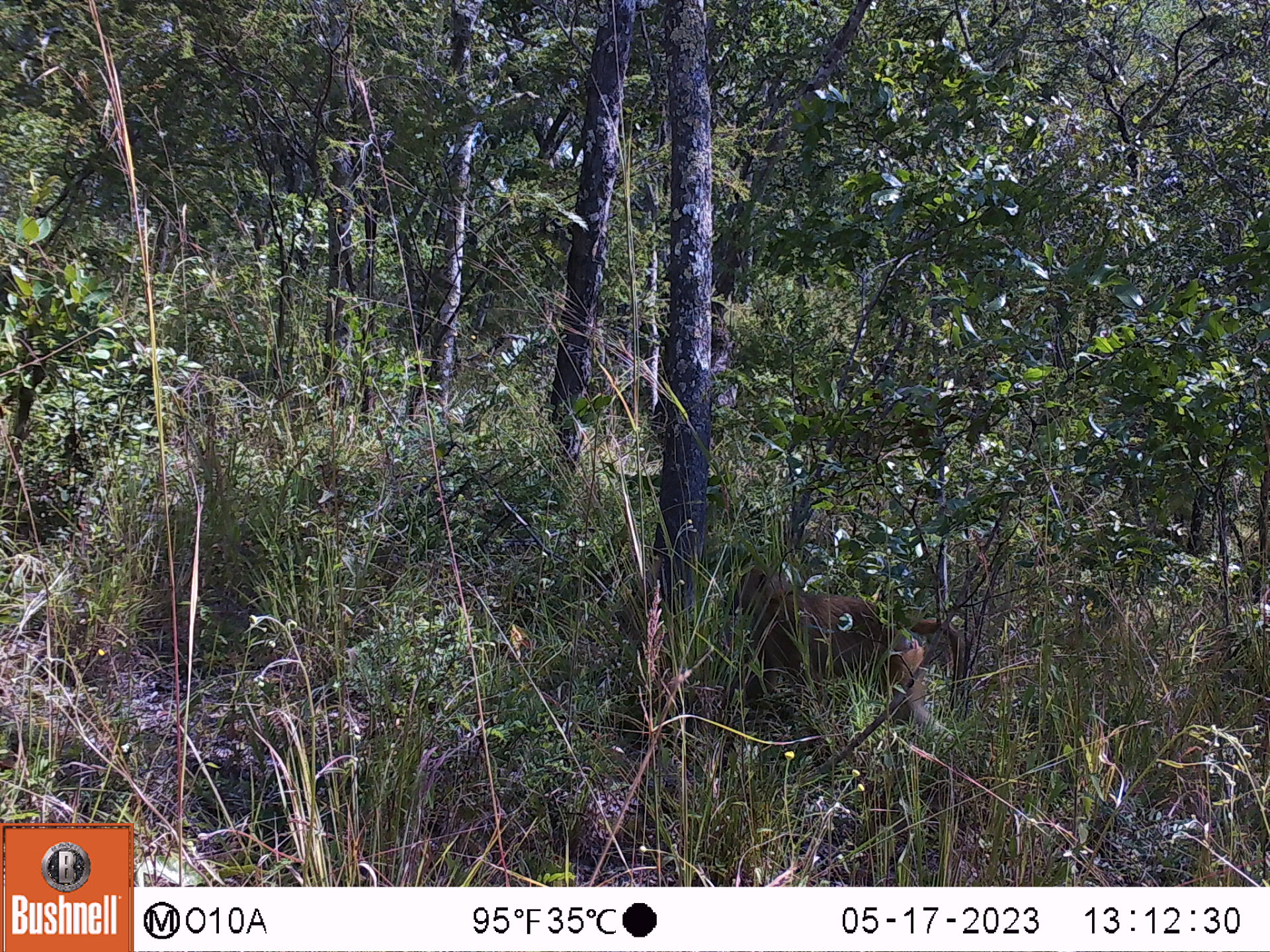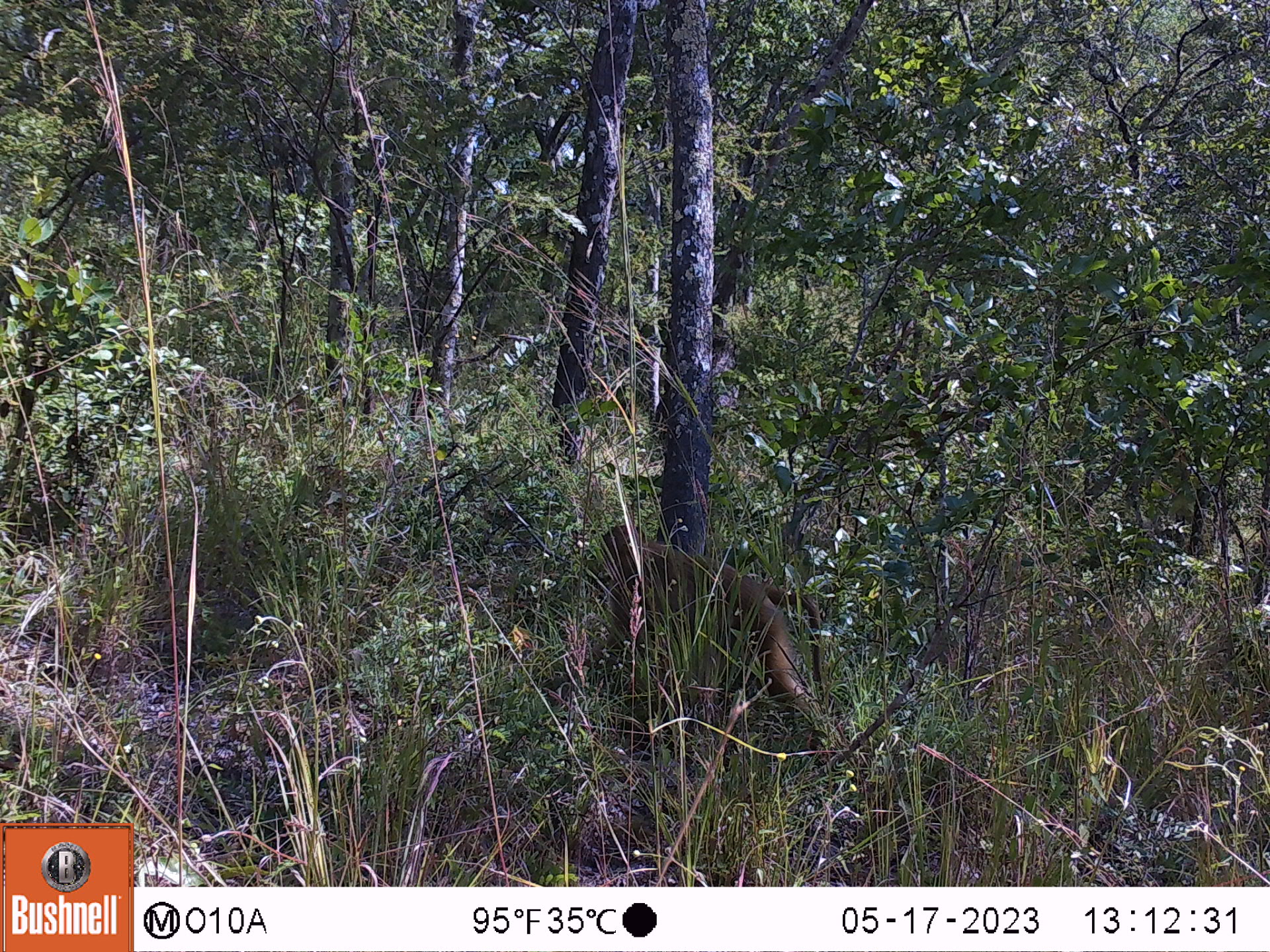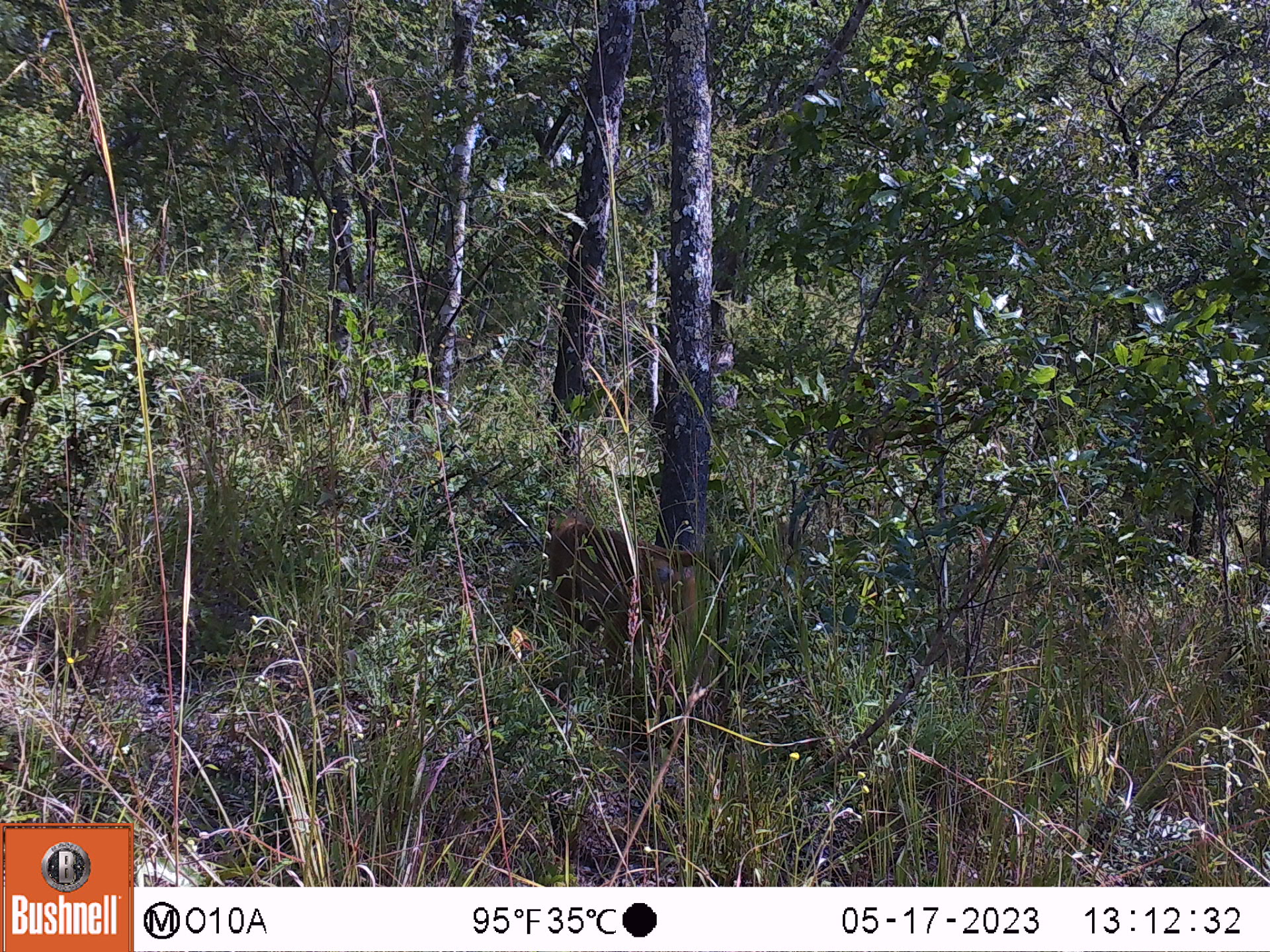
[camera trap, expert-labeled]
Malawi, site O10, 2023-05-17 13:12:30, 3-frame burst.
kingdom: Animalia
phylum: Chordata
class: Mammalia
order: Primates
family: Cercopithecidae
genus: Papio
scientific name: Papio cynocephalus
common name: yellow baboon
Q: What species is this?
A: Yellow baboon (Papio cynocephalus).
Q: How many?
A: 1.